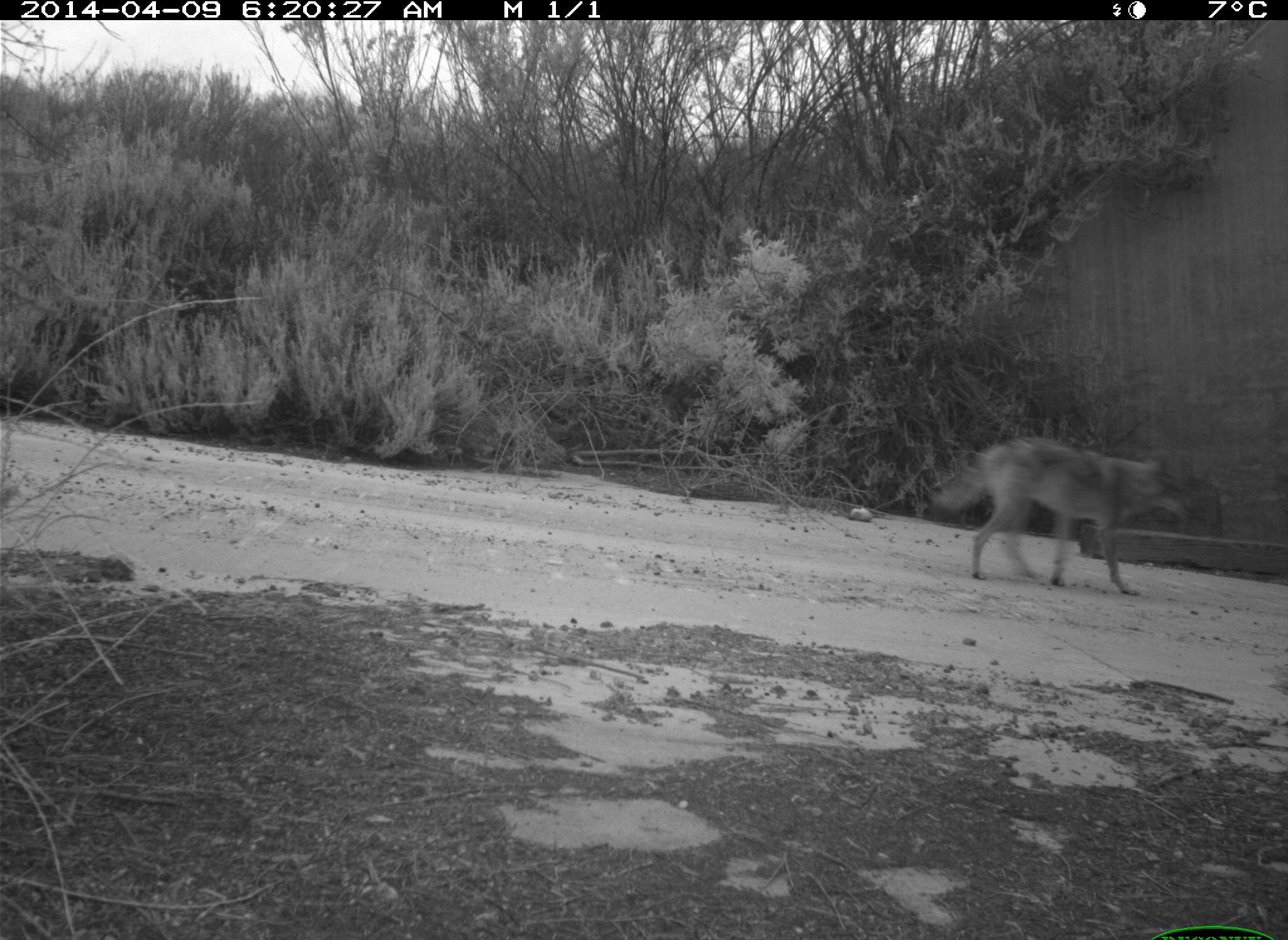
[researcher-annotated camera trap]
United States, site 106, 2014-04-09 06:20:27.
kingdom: Animalia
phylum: Chordata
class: Mammalia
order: Carnivora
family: Canidae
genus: Canis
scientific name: Canis latrans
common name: coyote